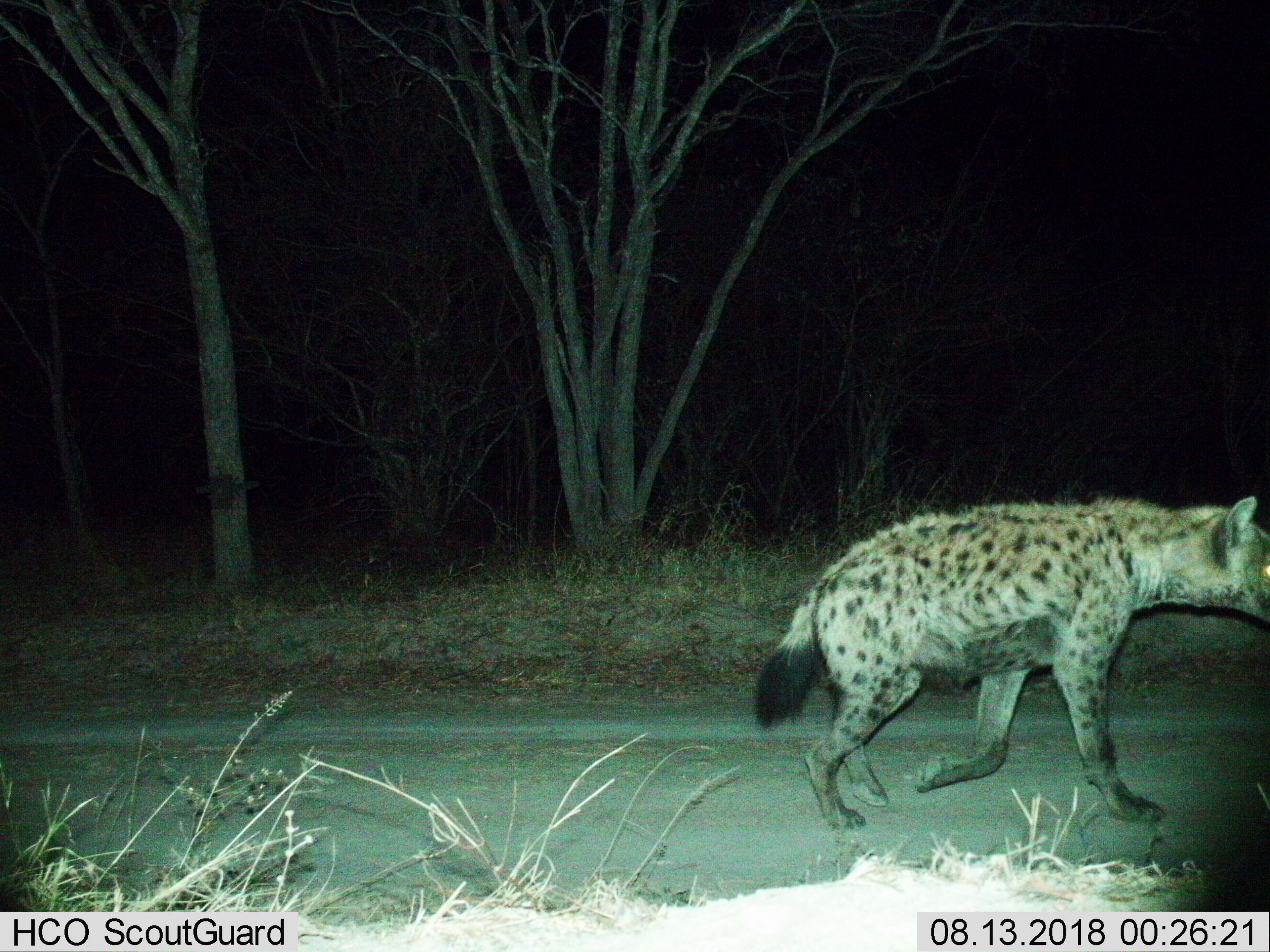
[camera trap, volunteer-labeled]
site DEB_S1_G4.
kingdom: Animalia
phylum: Chordata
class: Mammalia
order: Carnivora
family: Hyaenidae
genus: Crocuta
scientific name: Crocuta crocuta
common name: spotted hyena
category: hyenaspotted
Hyenaspotted (spotted hyena) (Crocuta crocuta), count 1. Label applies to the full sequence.